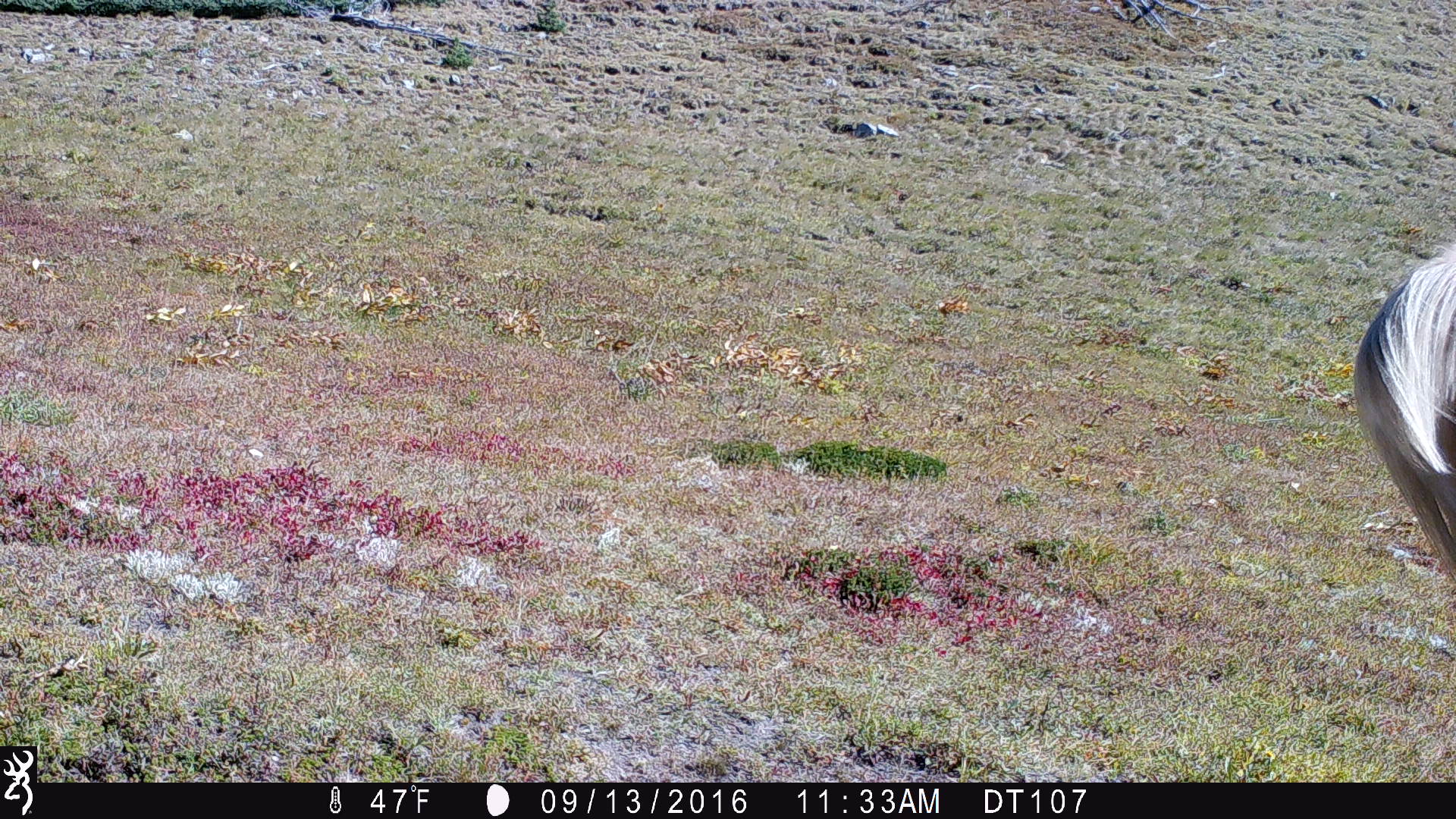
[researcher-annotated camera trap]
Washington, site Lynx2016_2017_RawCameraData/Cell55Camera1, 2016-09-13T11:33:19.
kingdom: Animalia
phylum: Chordata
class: Mammalia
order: Perissodactyla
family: Equidae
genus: Equus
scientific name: Equus caballus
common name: domestic horse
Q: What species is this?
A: Domestic horse (Equus caballus).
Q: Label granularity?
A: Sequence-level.